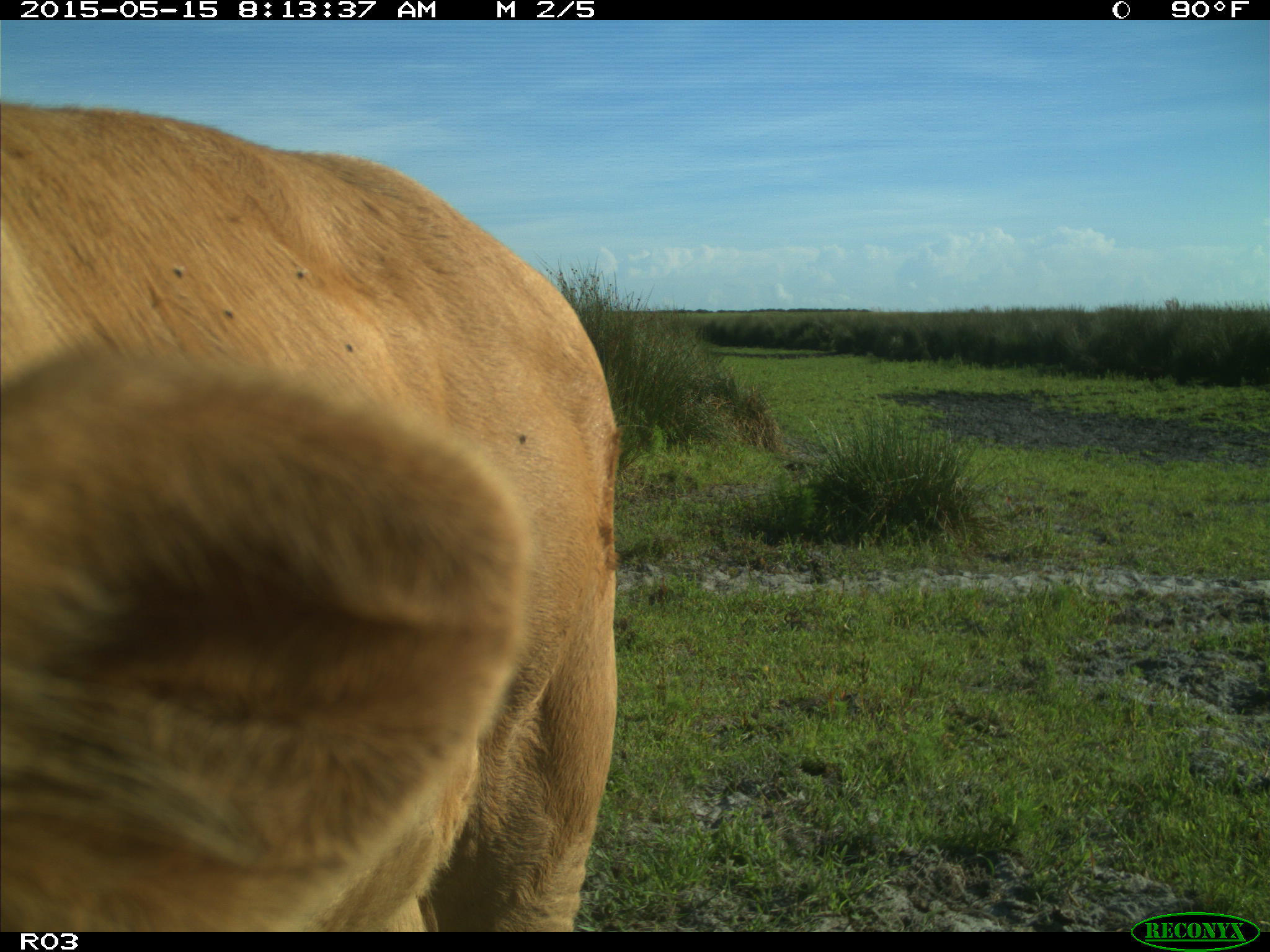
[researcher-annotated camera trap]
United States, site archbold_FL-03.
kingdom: Animalia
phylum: Chordata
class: Mammalia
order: Artiodactyla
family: Bovidae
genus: Bos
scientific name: Bos taurus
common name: domestic cow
Bos taurus (domestic cow).